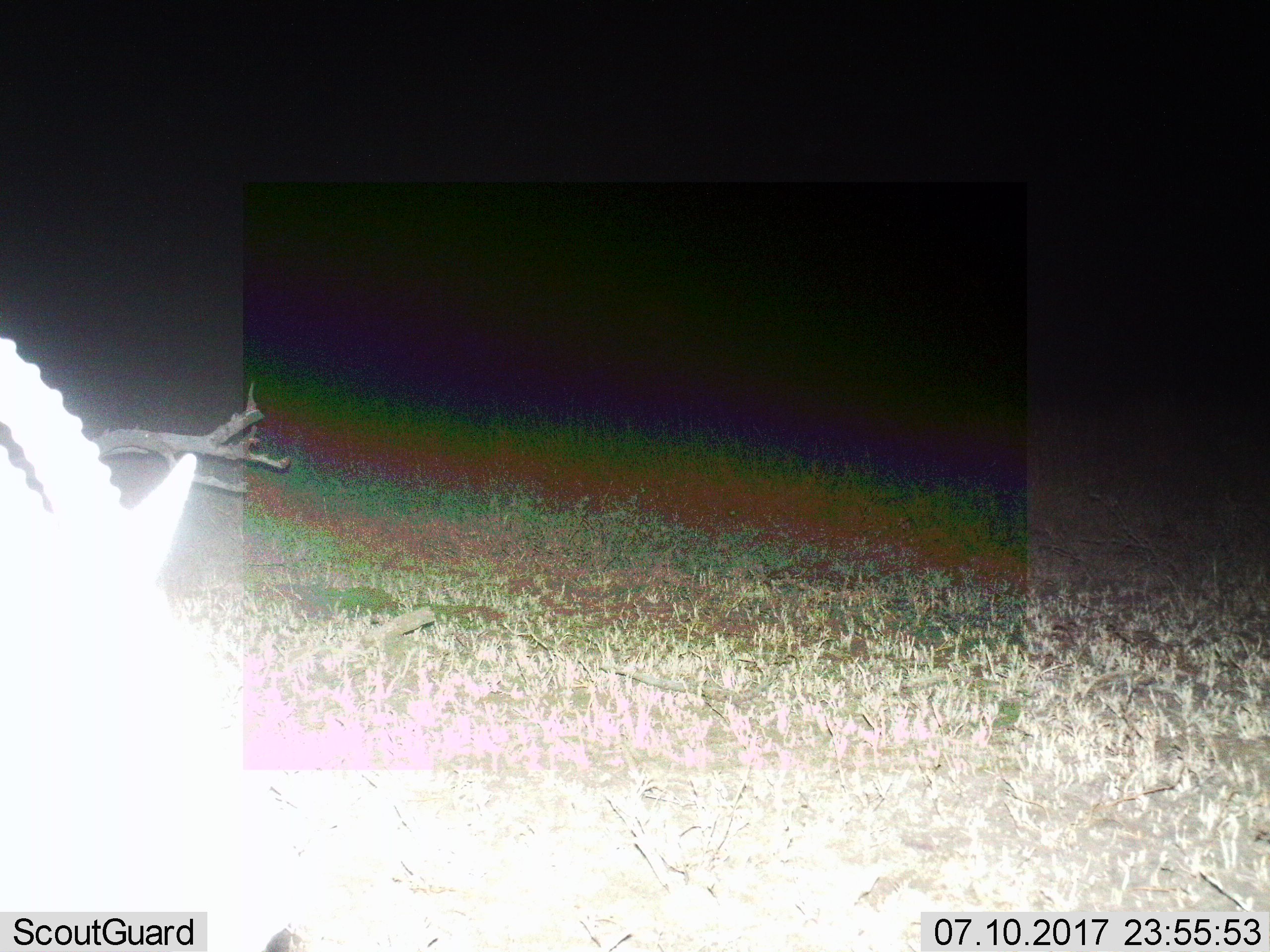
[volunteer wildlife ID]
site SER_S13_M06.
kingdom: Animalia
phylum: Chordata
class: Mammalia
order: Artiodactyla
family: Bovidae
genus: Eudorcas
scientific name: Eudorcas thomsonii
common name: thomson's gazelle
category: gazellethomsons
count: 1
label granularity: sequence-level